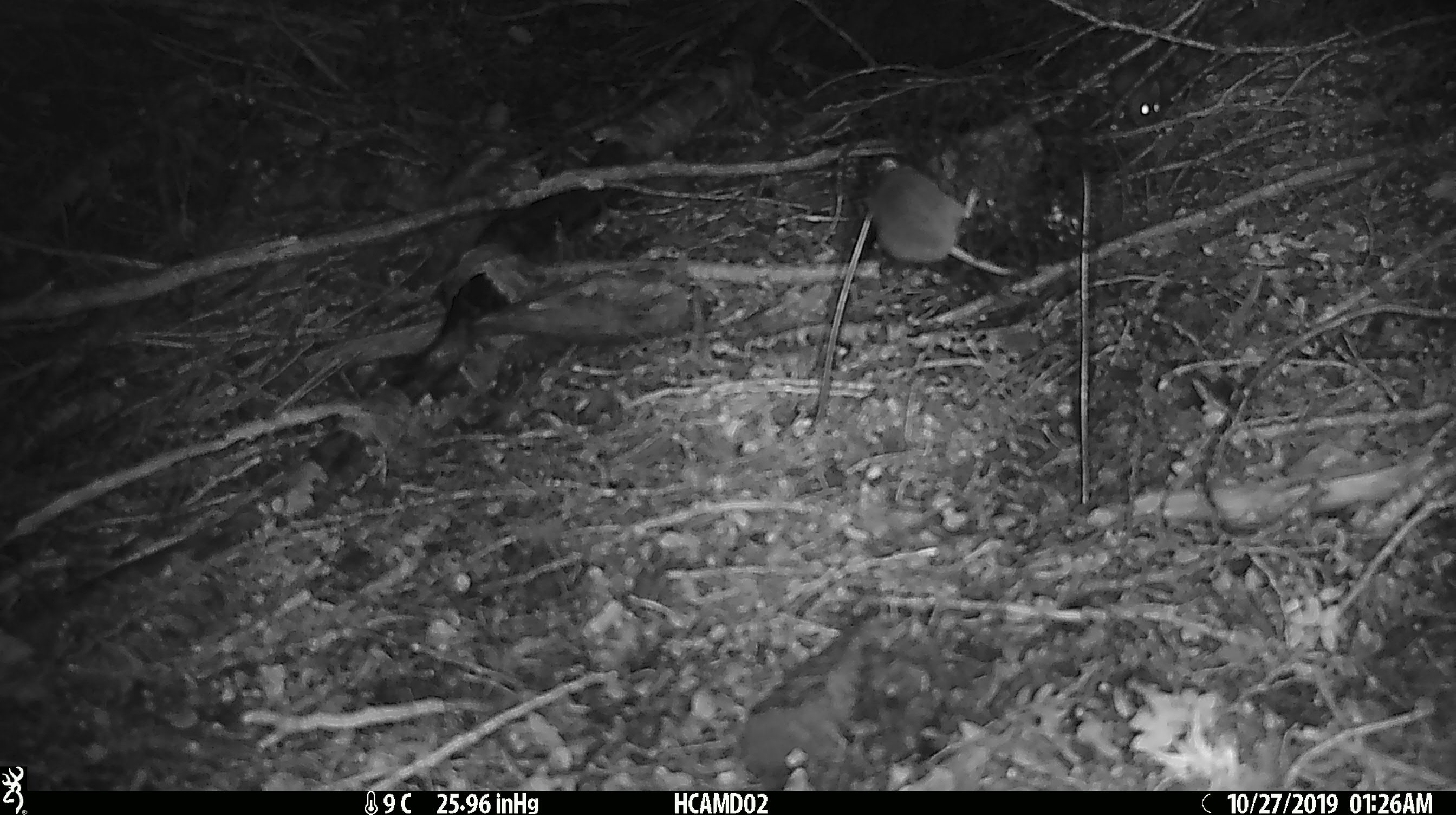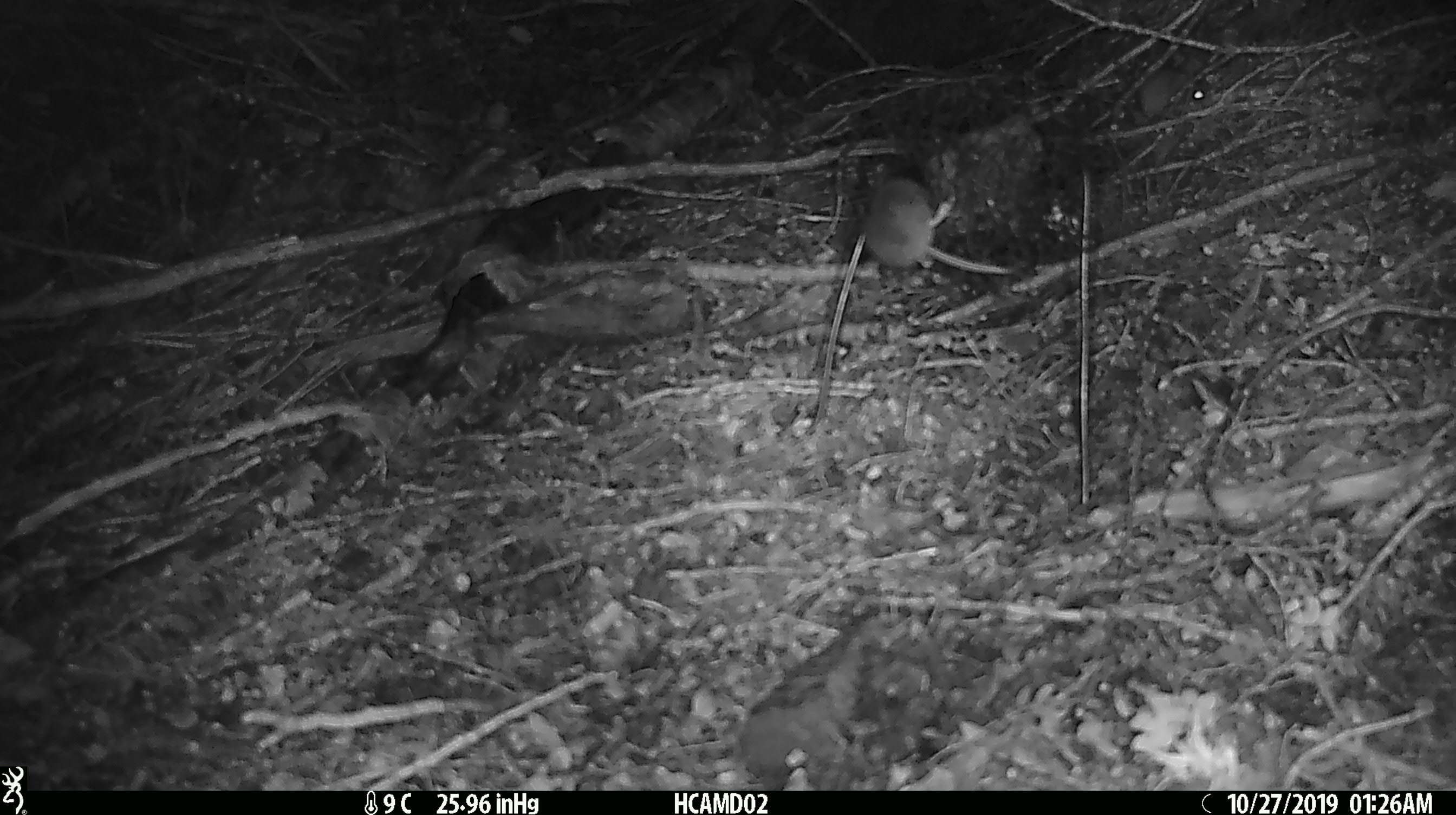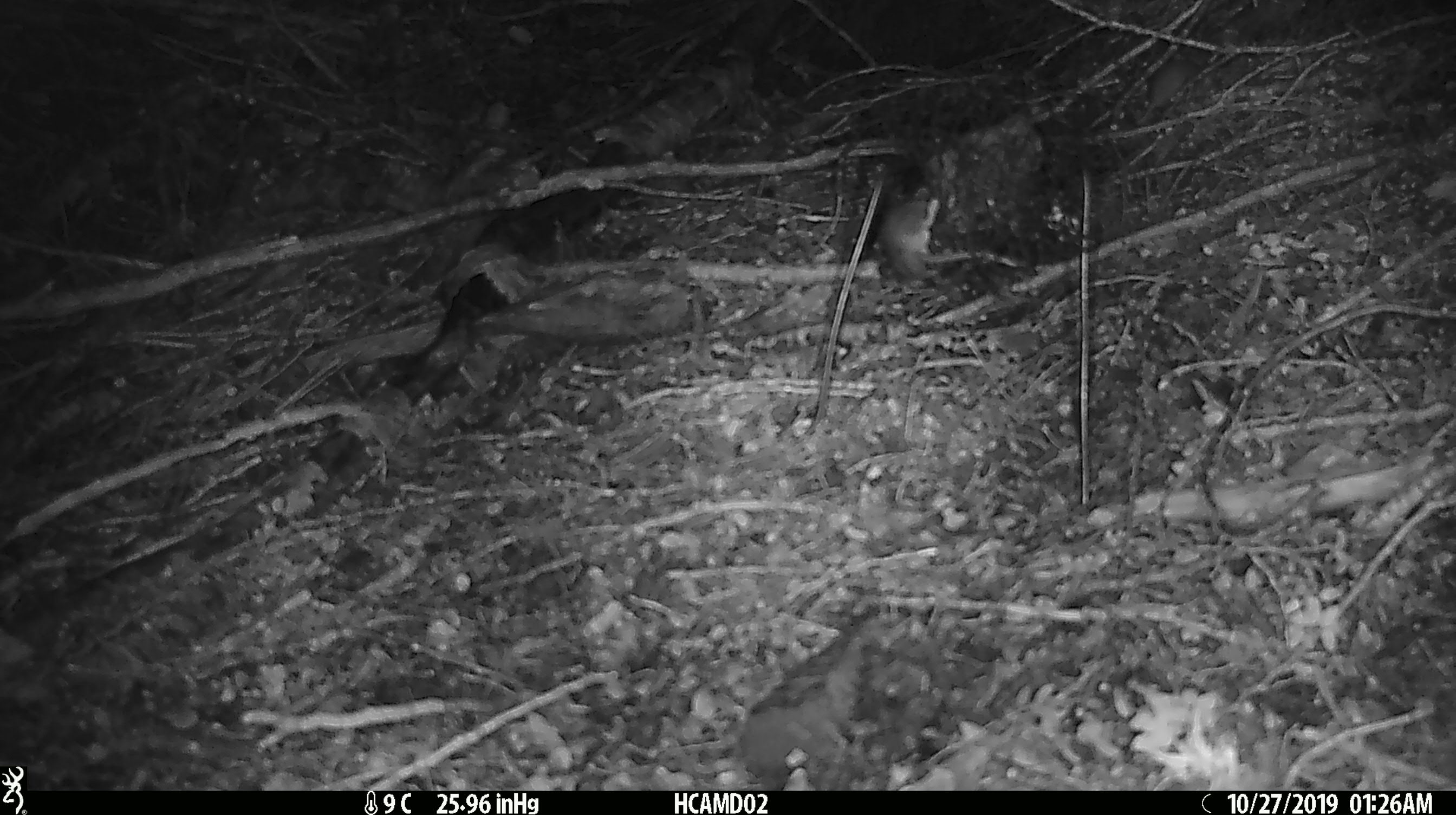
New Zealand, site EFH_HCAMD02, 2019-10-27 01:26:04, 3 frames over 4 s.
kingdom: Animalia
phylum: Chordata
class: Mammalia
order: Rodentia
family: Muridae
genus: Mus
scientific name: Mus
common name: mouse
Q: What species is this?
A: Mouse (Mus).